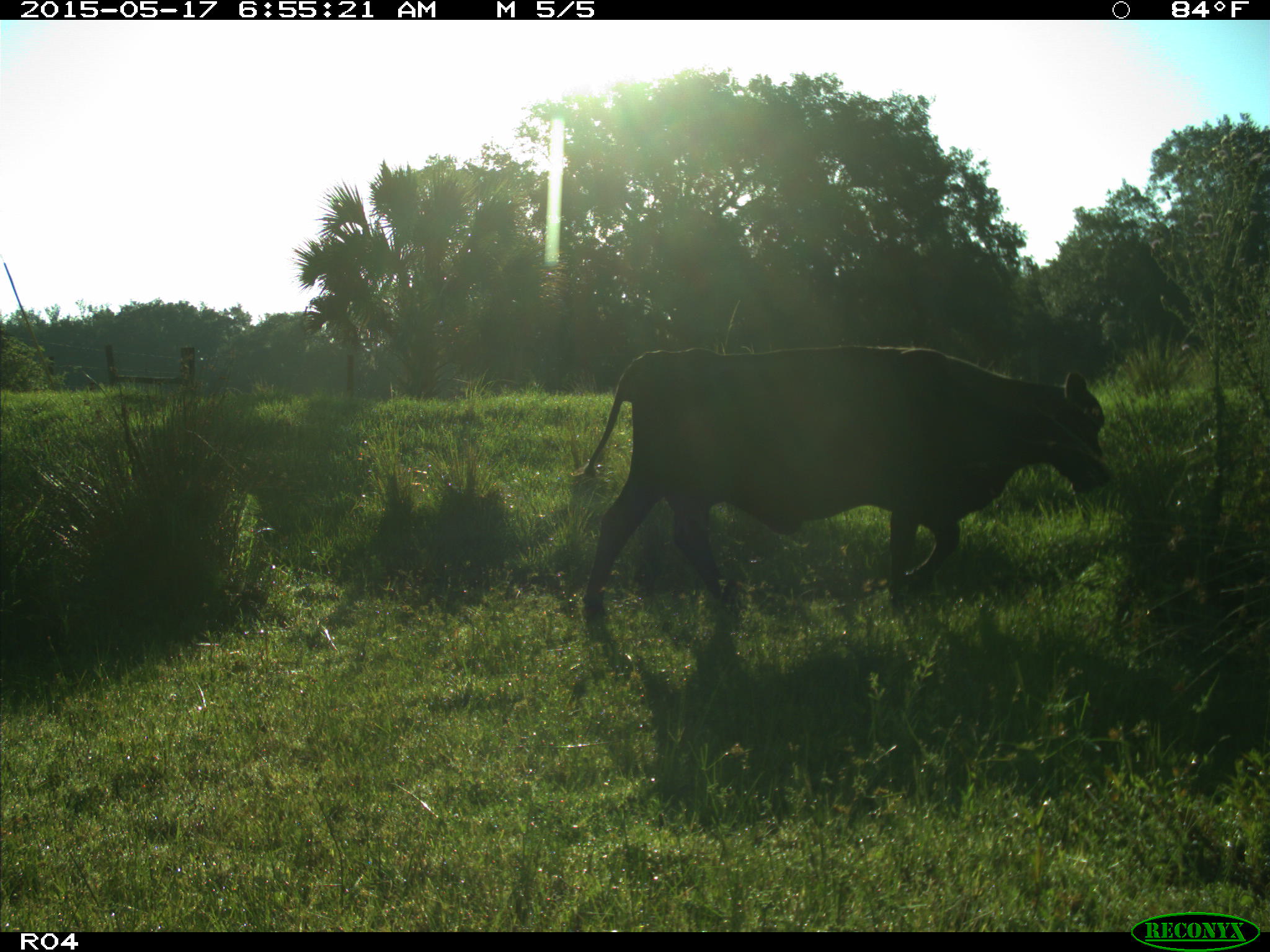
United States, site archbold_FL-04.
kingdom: Animalia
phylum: Chordata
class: Mammalia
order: Artiodactyla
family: Bovidae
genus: Bos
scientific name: Bos taurus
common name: domestic cow